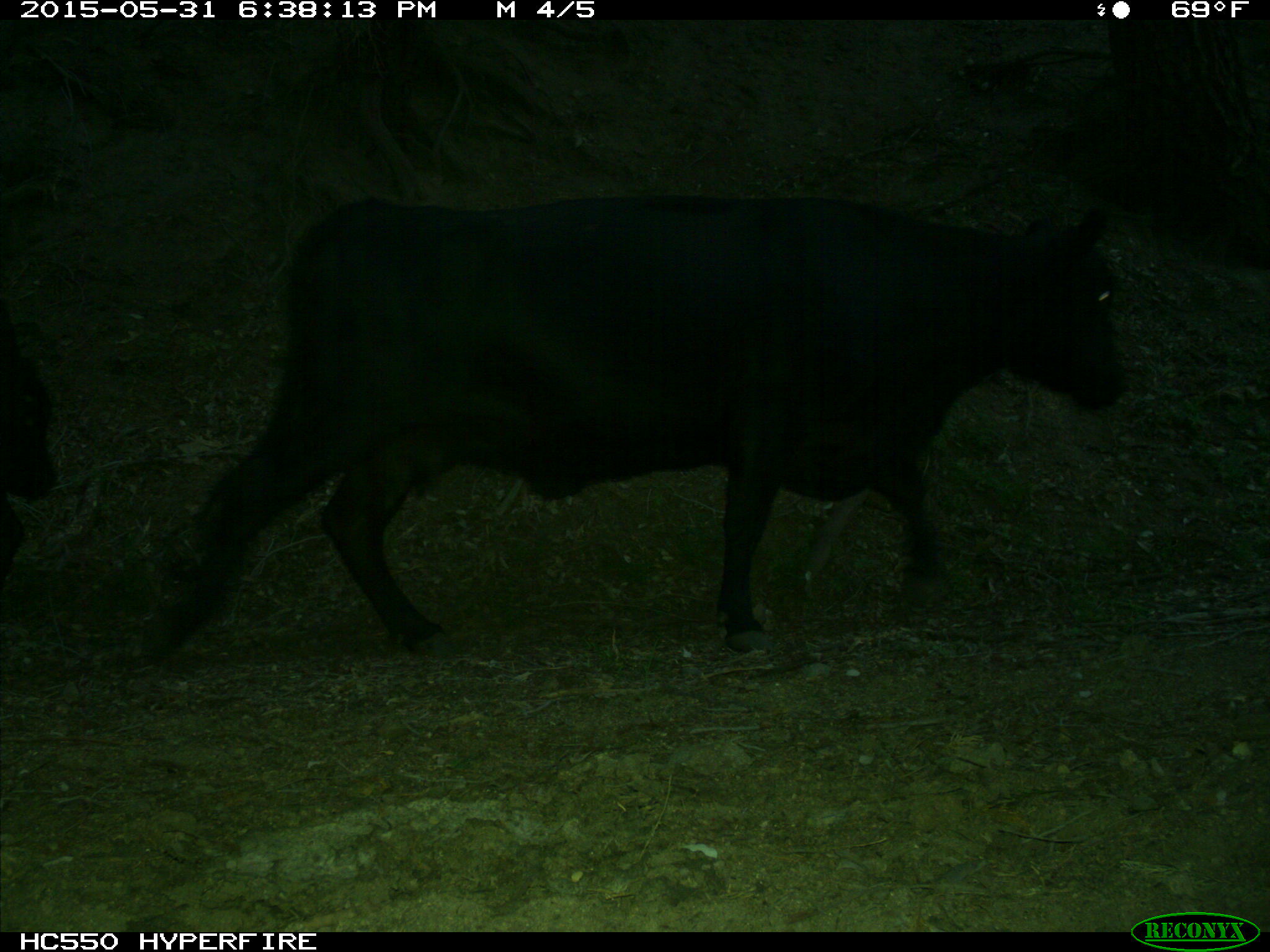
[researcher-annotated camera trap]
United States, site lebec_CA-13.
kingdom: Animalia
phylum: Chordata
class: Mammalia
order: Artiodactyla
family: Bovidae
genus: Bos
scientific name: Bos taurus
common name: domestic cow